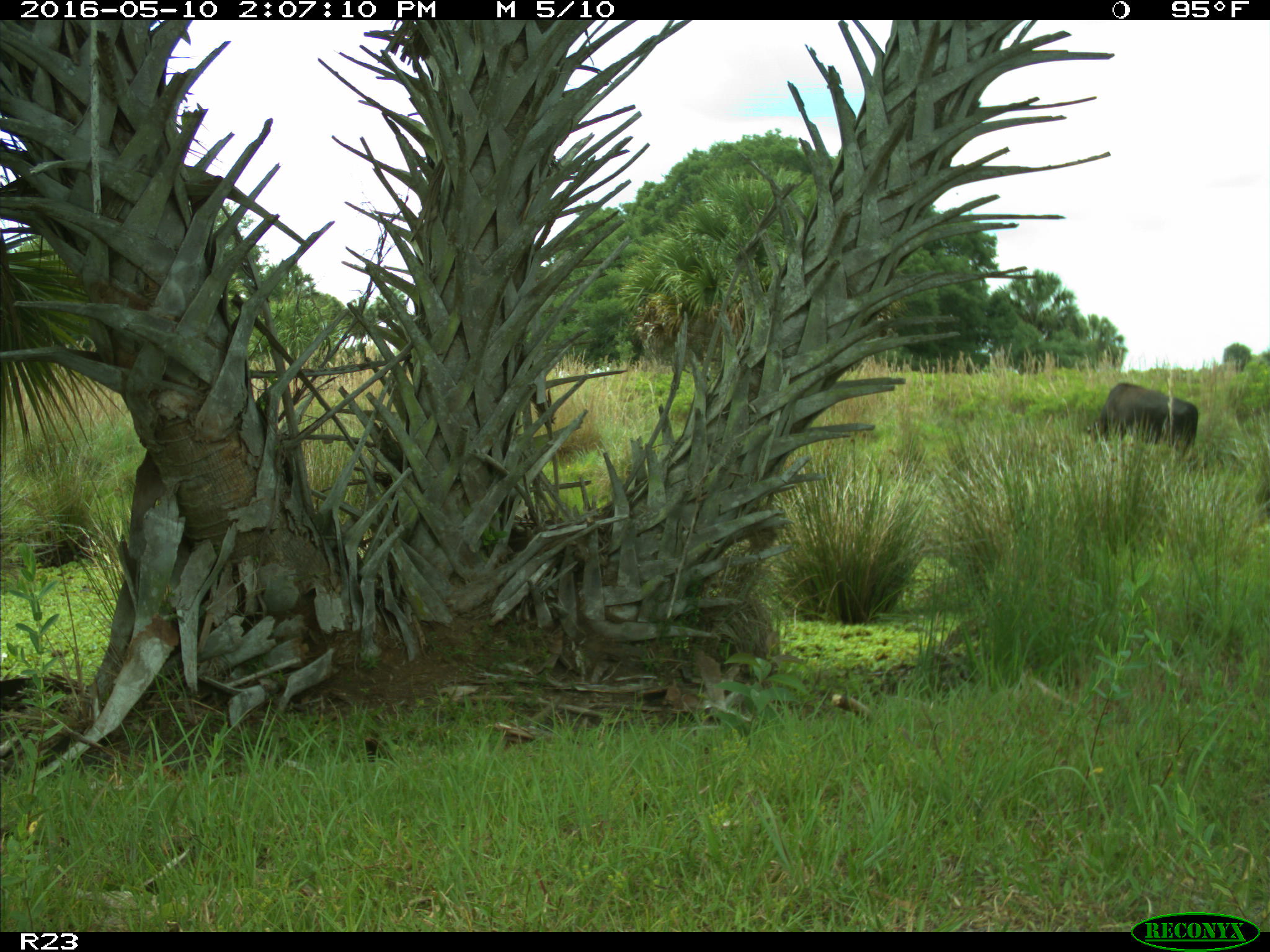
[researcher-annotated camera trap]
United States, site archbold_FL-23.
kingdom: Animalia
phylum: Chordata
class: Mammalia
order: Artiodactyla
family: Suidae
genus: Sus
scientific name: Sus scrofa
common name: wild boar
Sus scrofa (wild boar).